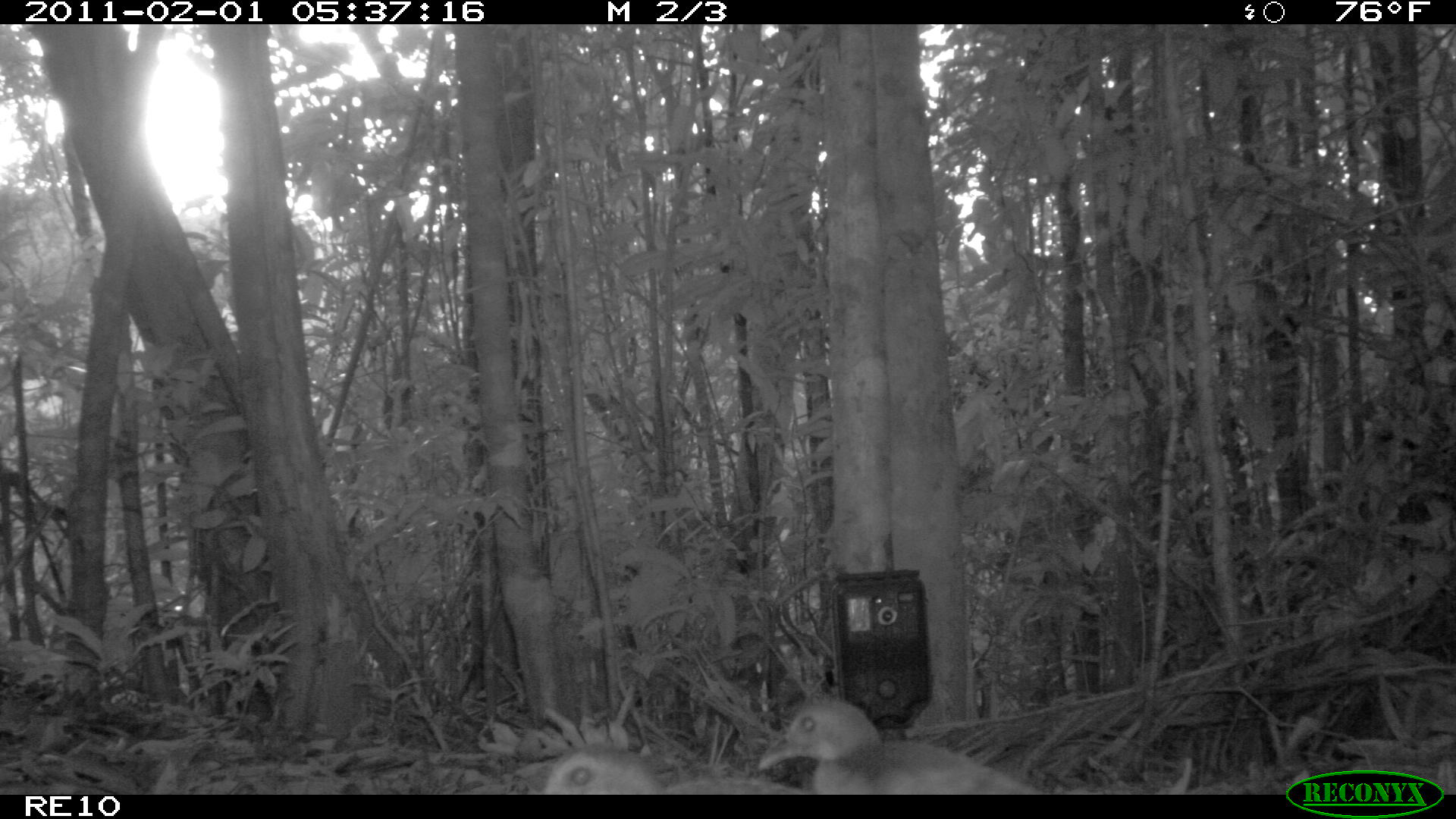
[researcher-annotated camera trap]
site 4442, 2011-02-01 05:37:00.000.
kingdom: Animalia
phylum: Chordata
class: Aves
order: Gruiformes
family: Sarothruridae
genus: Mentocrex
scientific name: Mentocrex kioloides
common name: madagascar wood rail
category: canirallus kioloides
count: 2